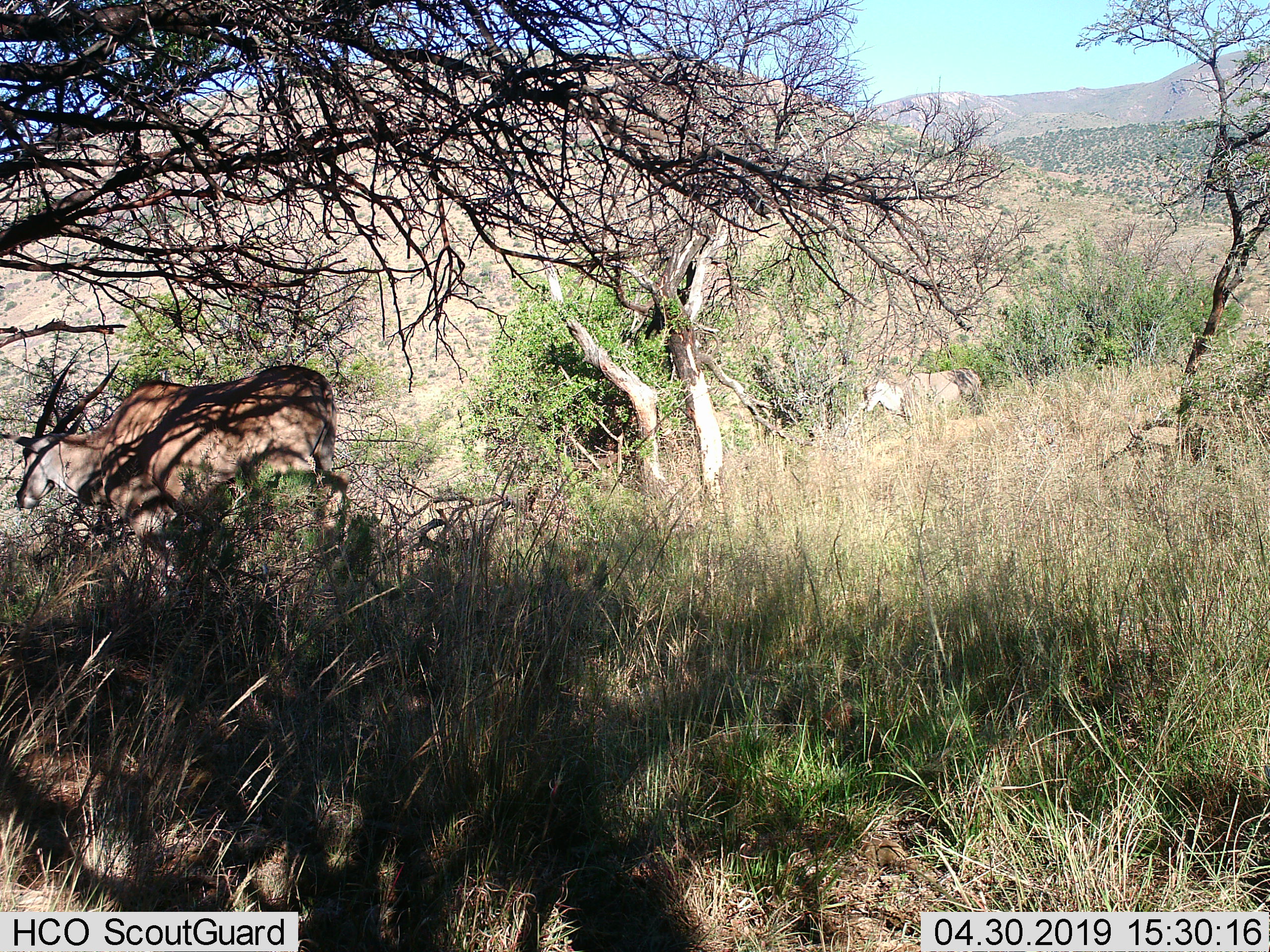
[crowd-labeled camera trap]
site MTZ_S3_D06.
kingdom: Animalia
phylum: Chordata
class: Mammalia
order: Artiodactyla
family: Bovidae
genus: Tragelaphus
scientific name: Tragelaphus oryx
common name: eland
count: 2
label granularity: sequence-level